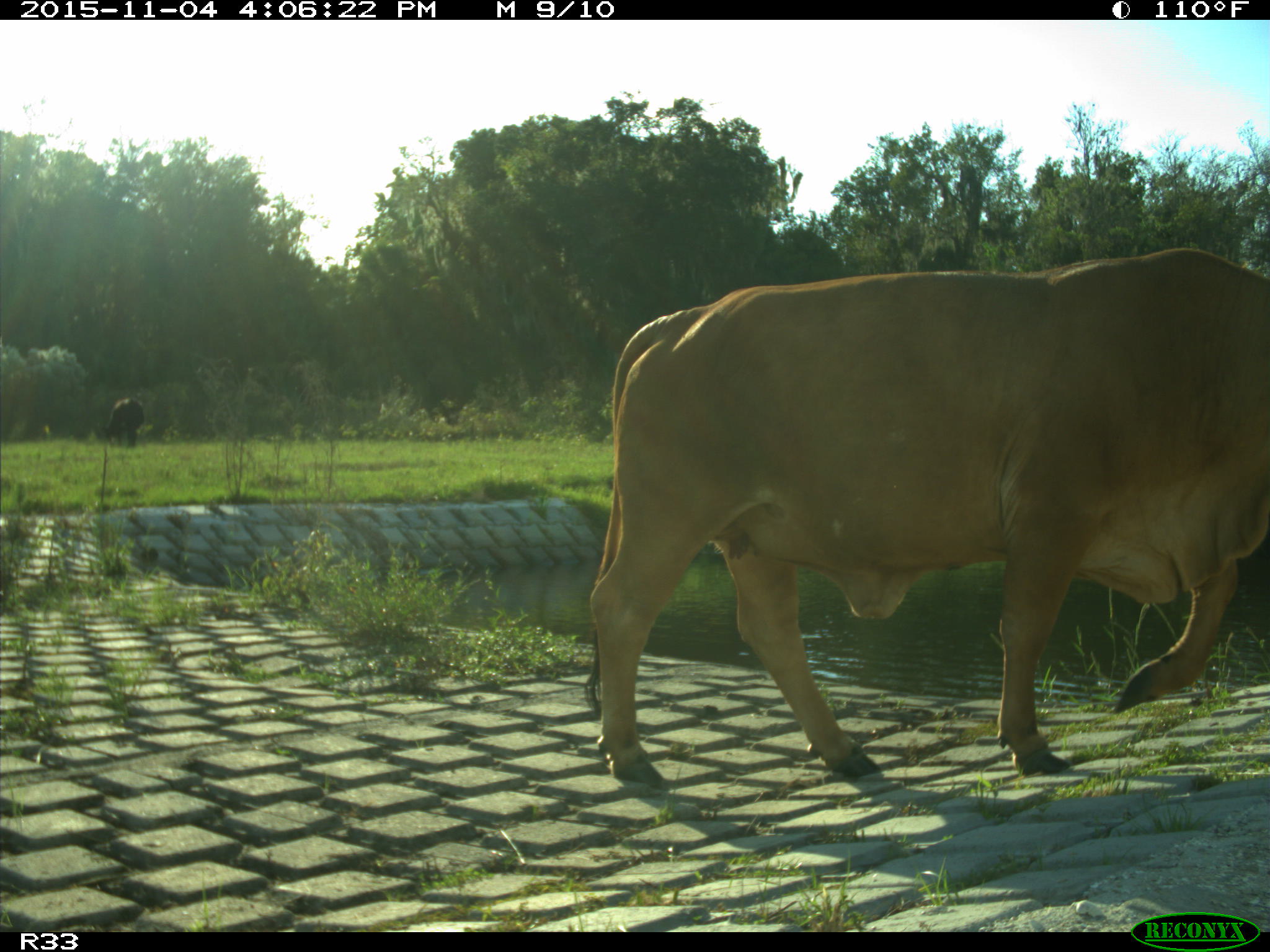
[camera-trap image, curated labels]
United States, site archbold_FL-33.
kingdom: Animalia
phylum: Chordata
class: Mammalia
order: Artiodactyla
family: Bovidae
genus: Bos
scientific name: Bos taurus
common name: domestic cow